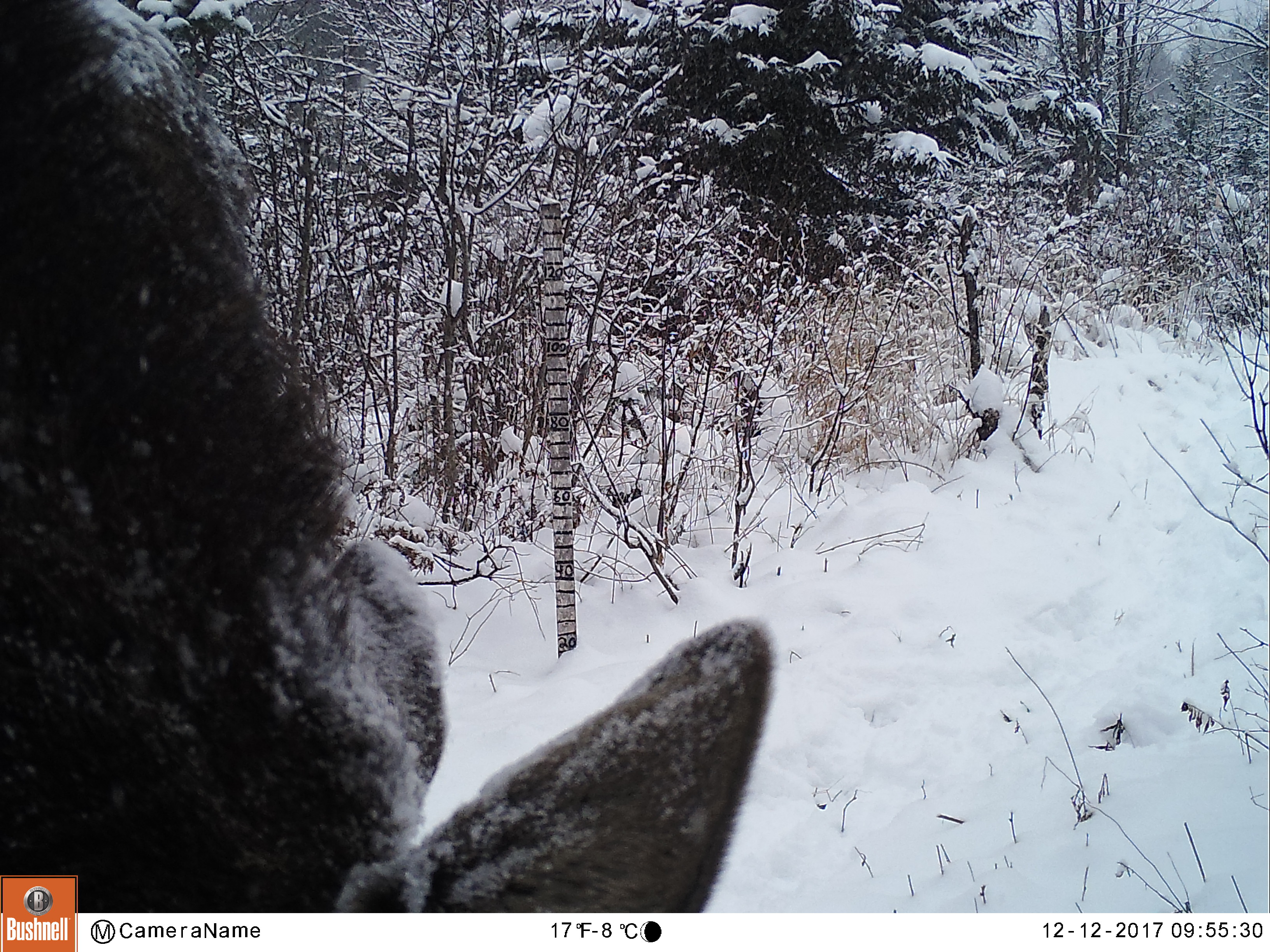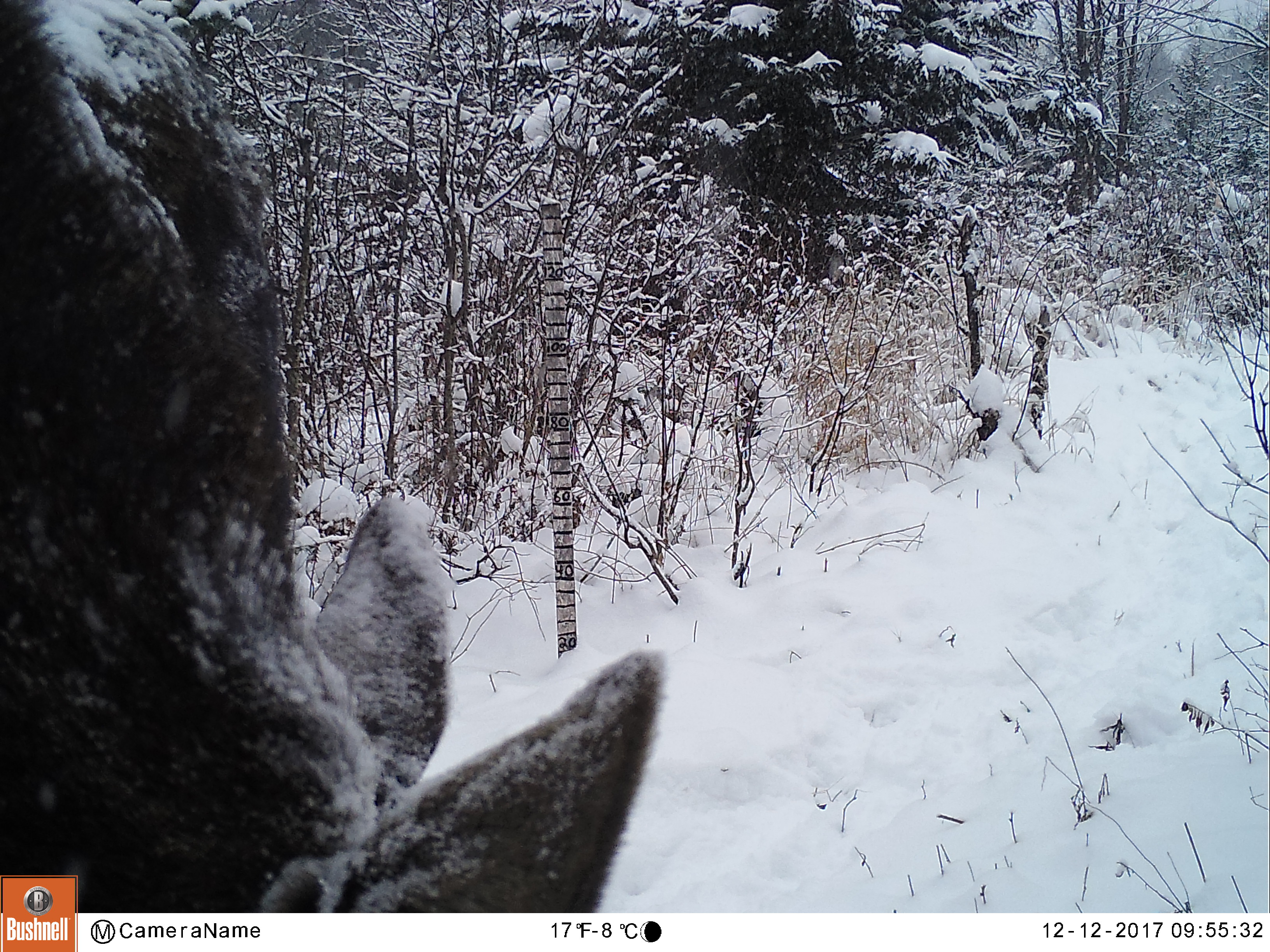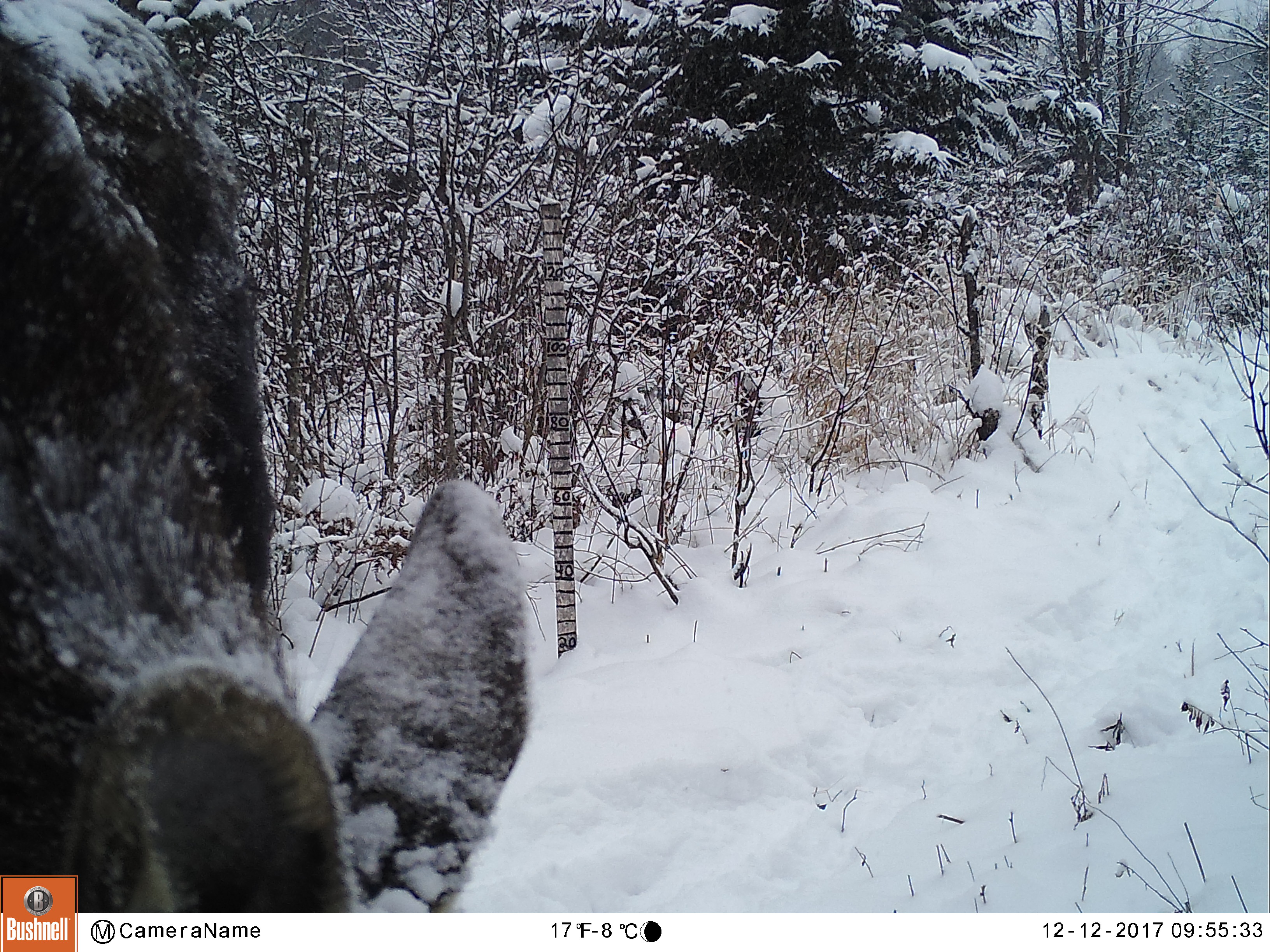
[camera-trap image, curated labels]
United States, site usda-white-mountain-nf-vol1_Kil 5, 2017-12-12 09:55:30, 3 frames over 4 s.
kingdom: Animalia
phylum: Chordata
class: Mammalia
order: Artiodactyla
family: Cervidae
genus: Alces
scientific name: Alces alces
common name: moose